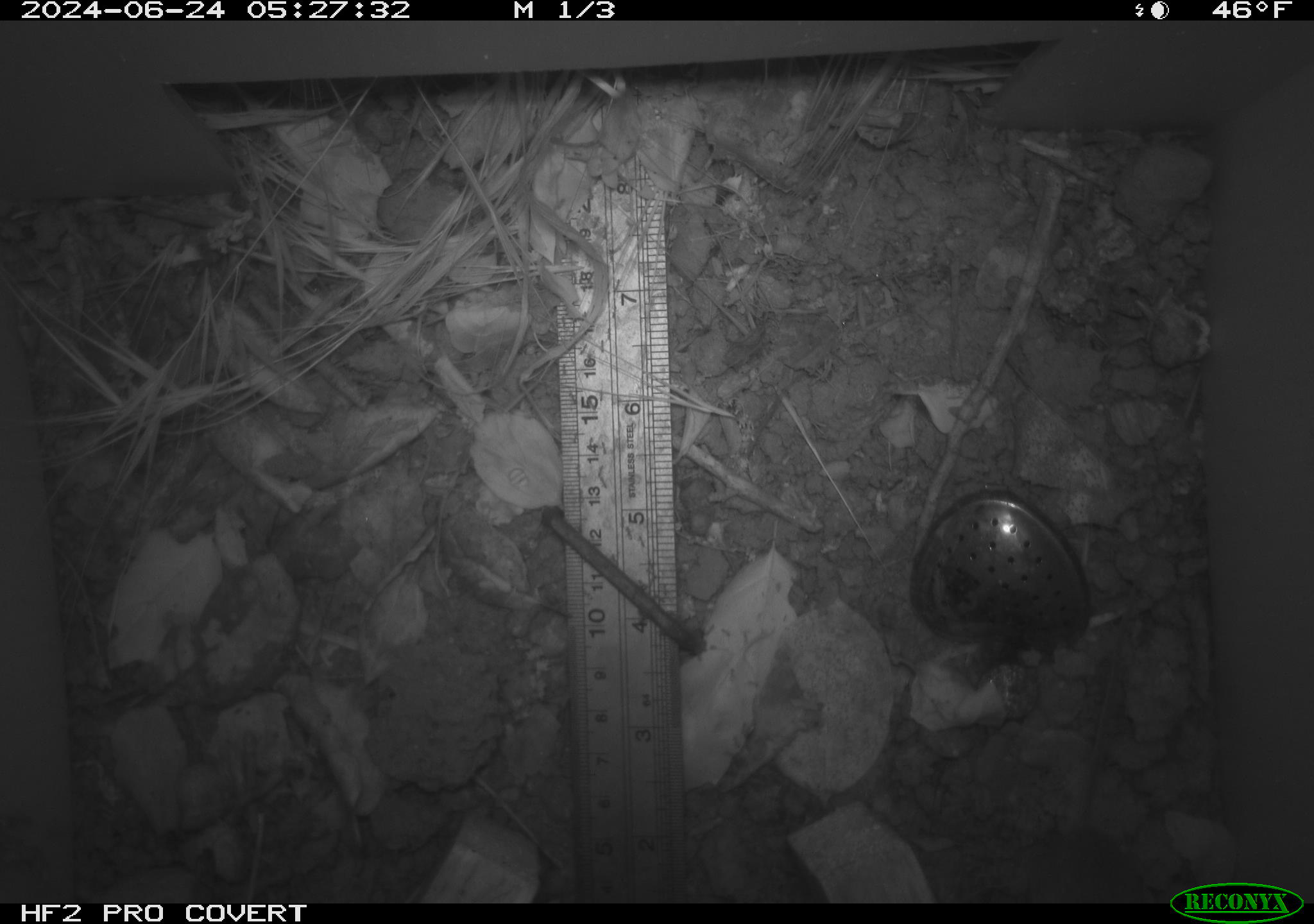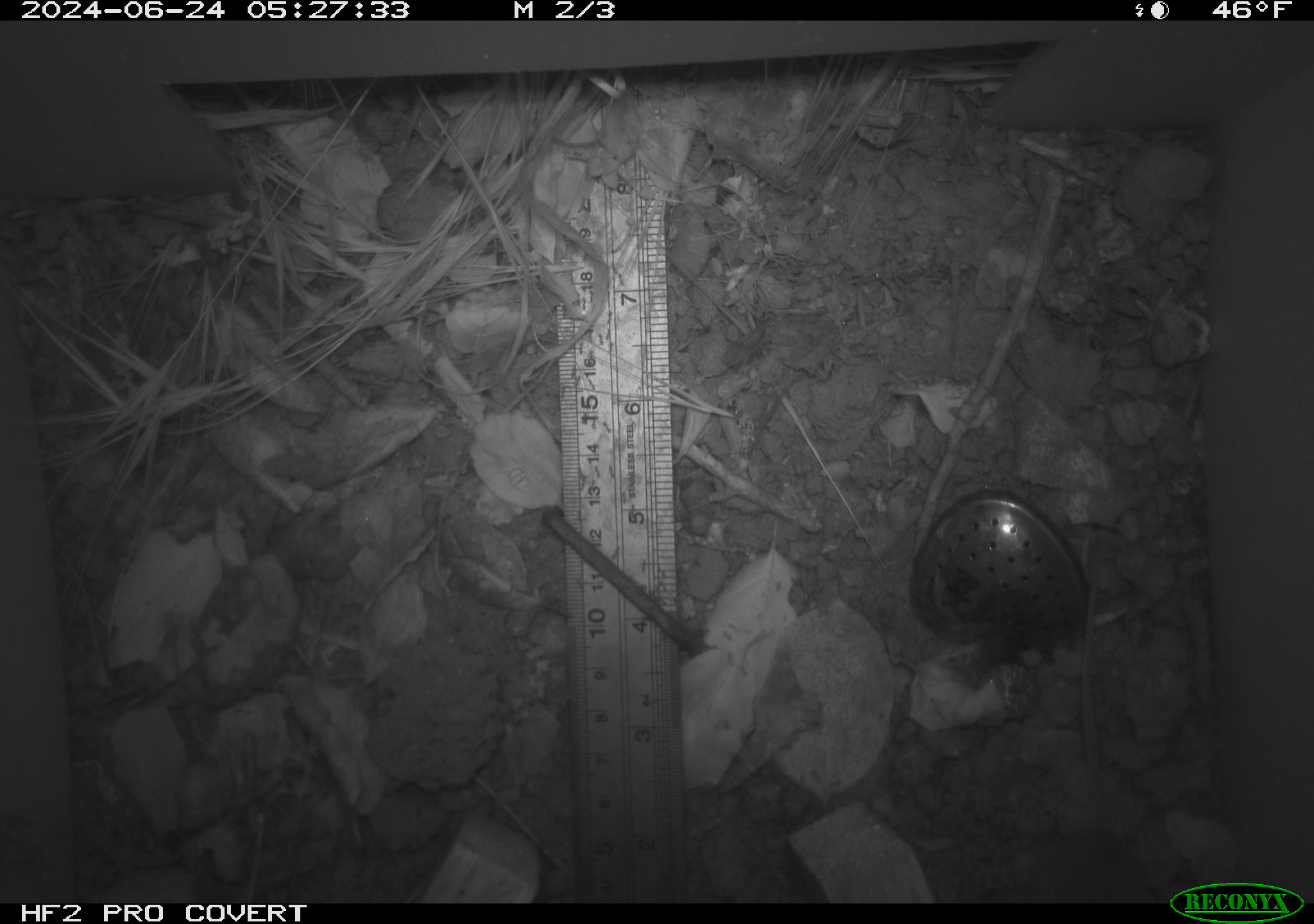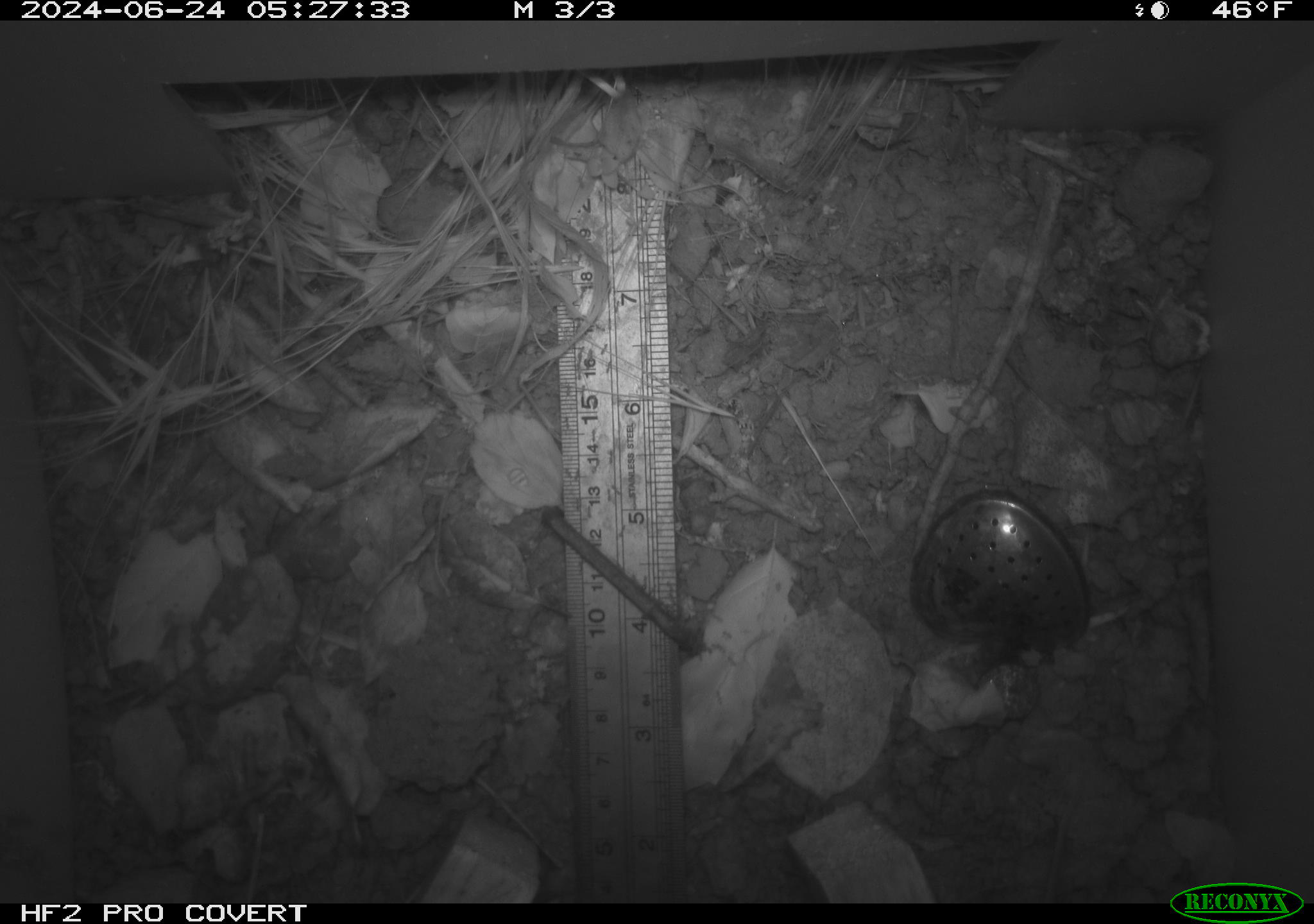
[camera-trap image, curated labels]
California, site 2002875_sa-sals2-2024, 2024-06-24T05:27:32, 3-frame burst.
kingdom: Animalia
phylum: Chordata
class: Mammalia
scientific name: Mammalia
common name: mammal